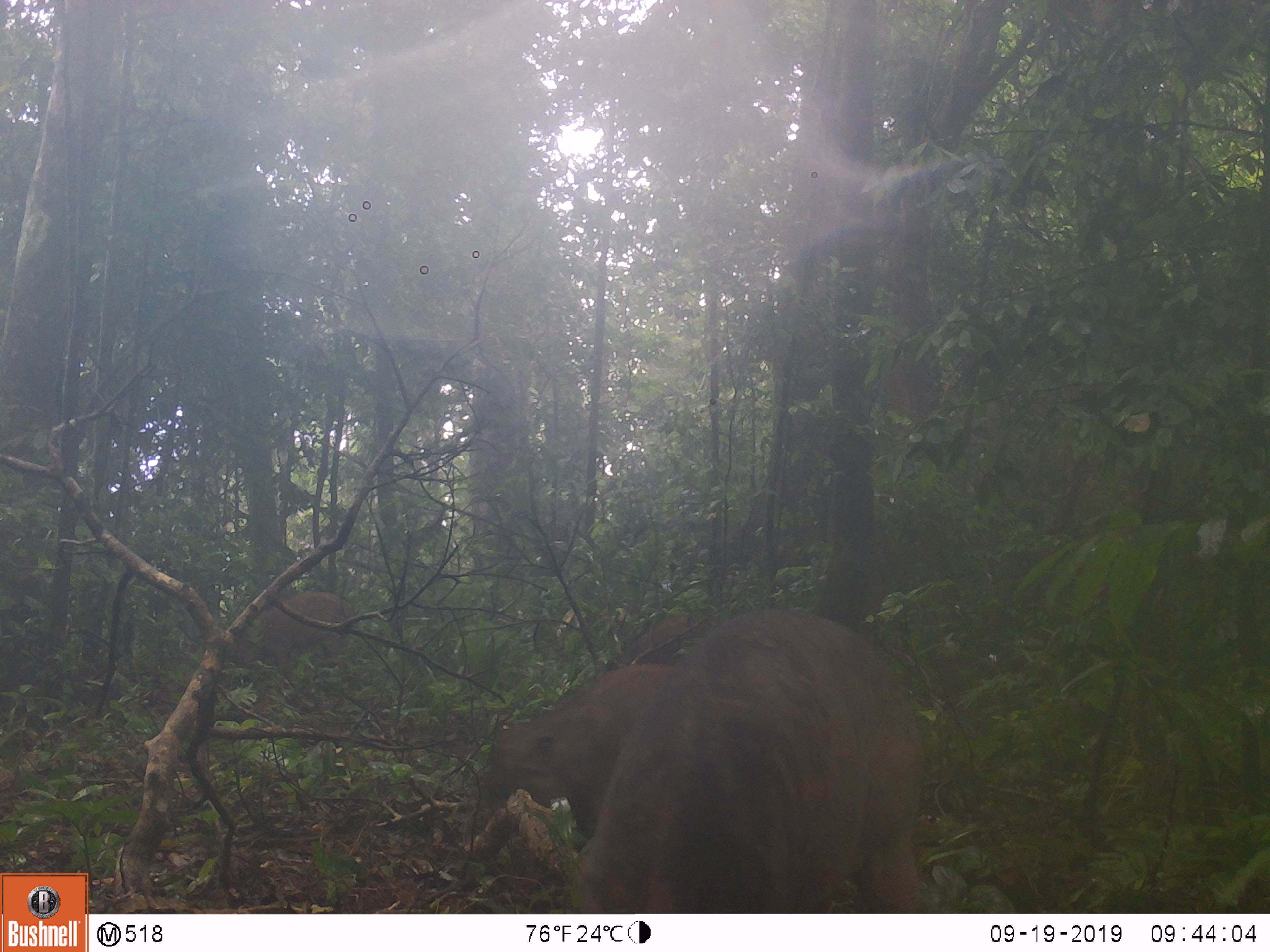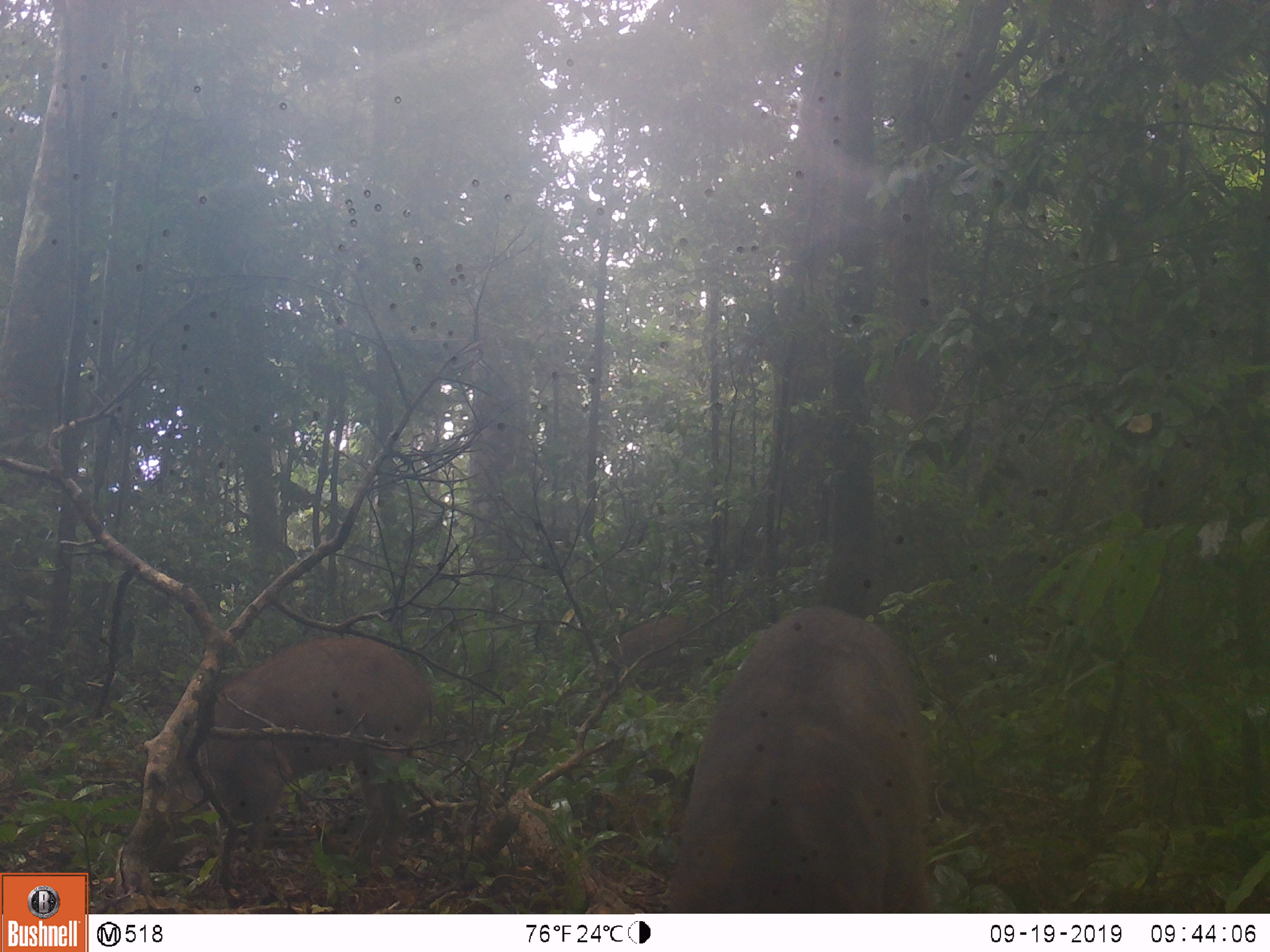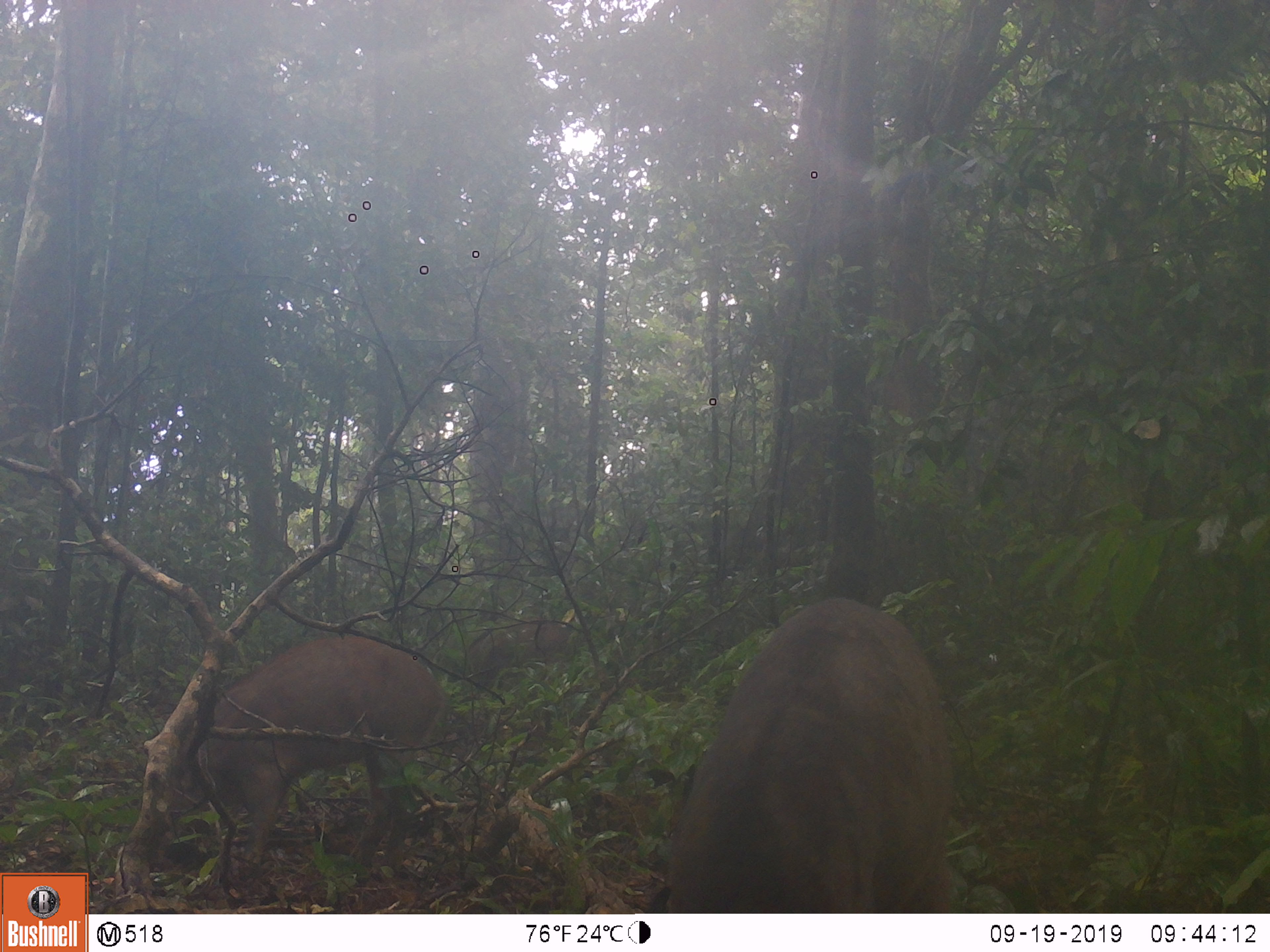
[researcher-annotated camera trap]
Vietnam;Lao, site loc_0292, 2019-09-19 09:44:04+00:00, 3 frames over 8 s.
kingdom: Animalia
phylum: Chordata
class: Mammalia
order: Artiodactyla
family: Suidae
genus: Sus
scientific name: Sus scrofa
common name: eurasian wild pig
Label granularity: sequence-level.